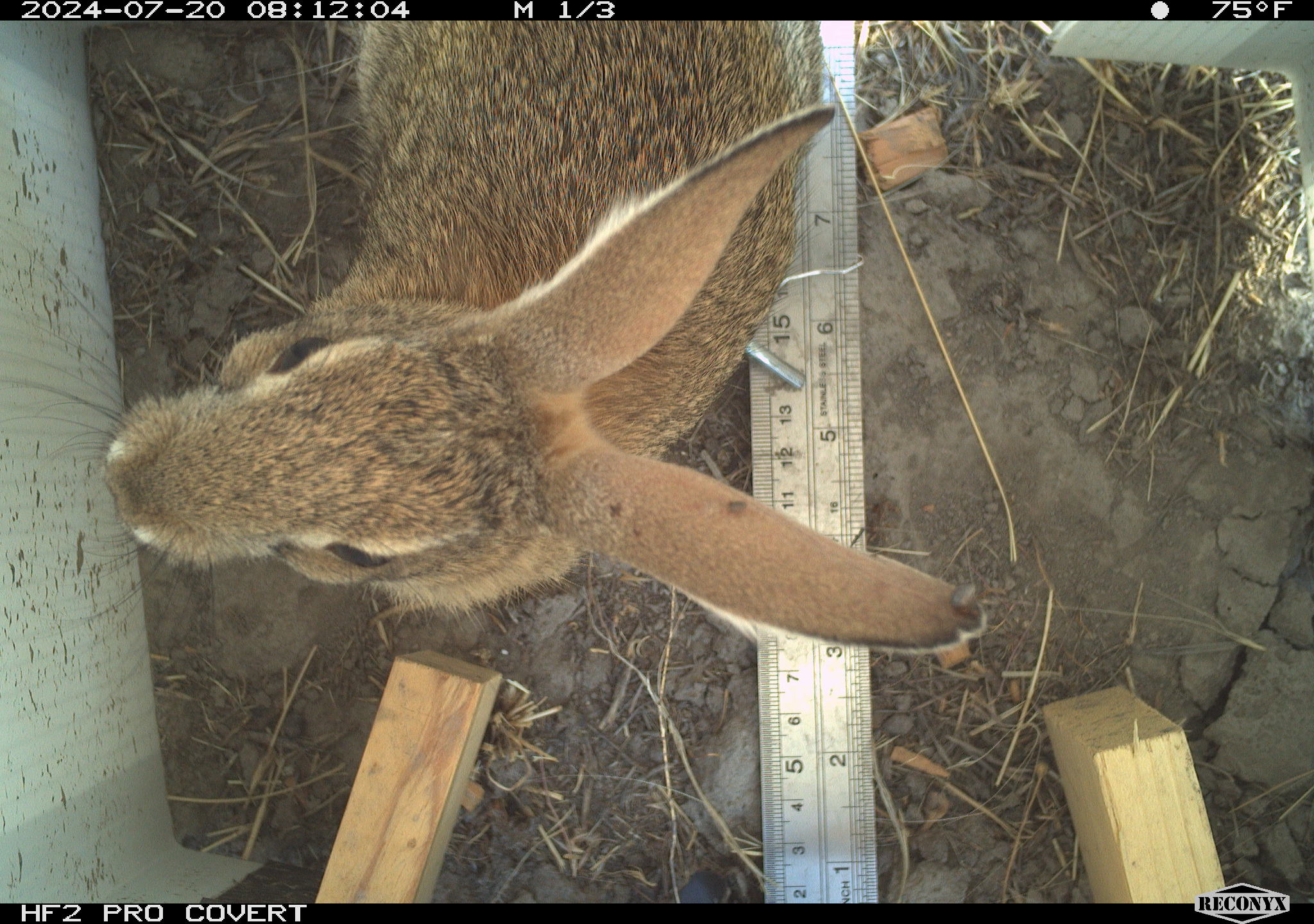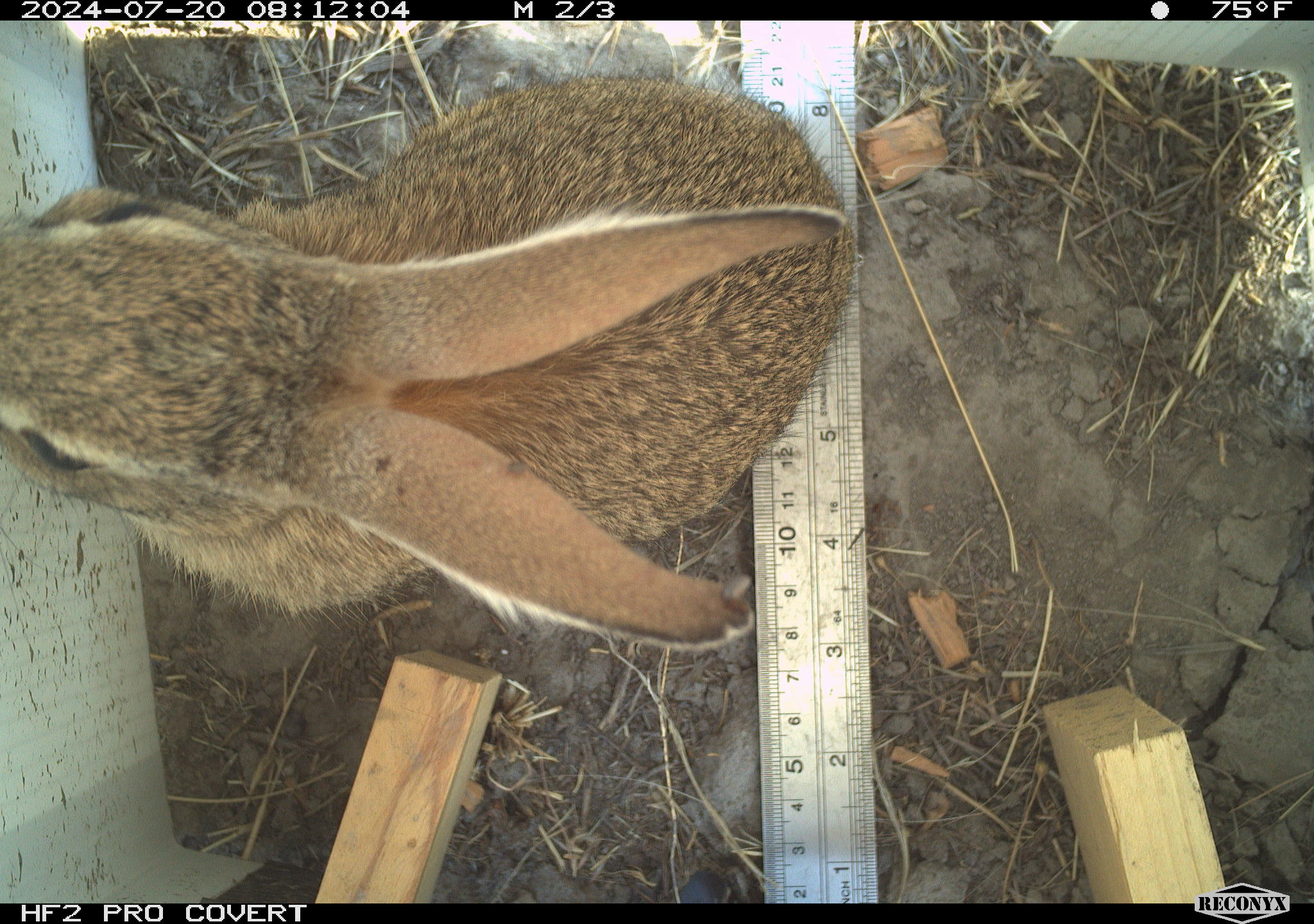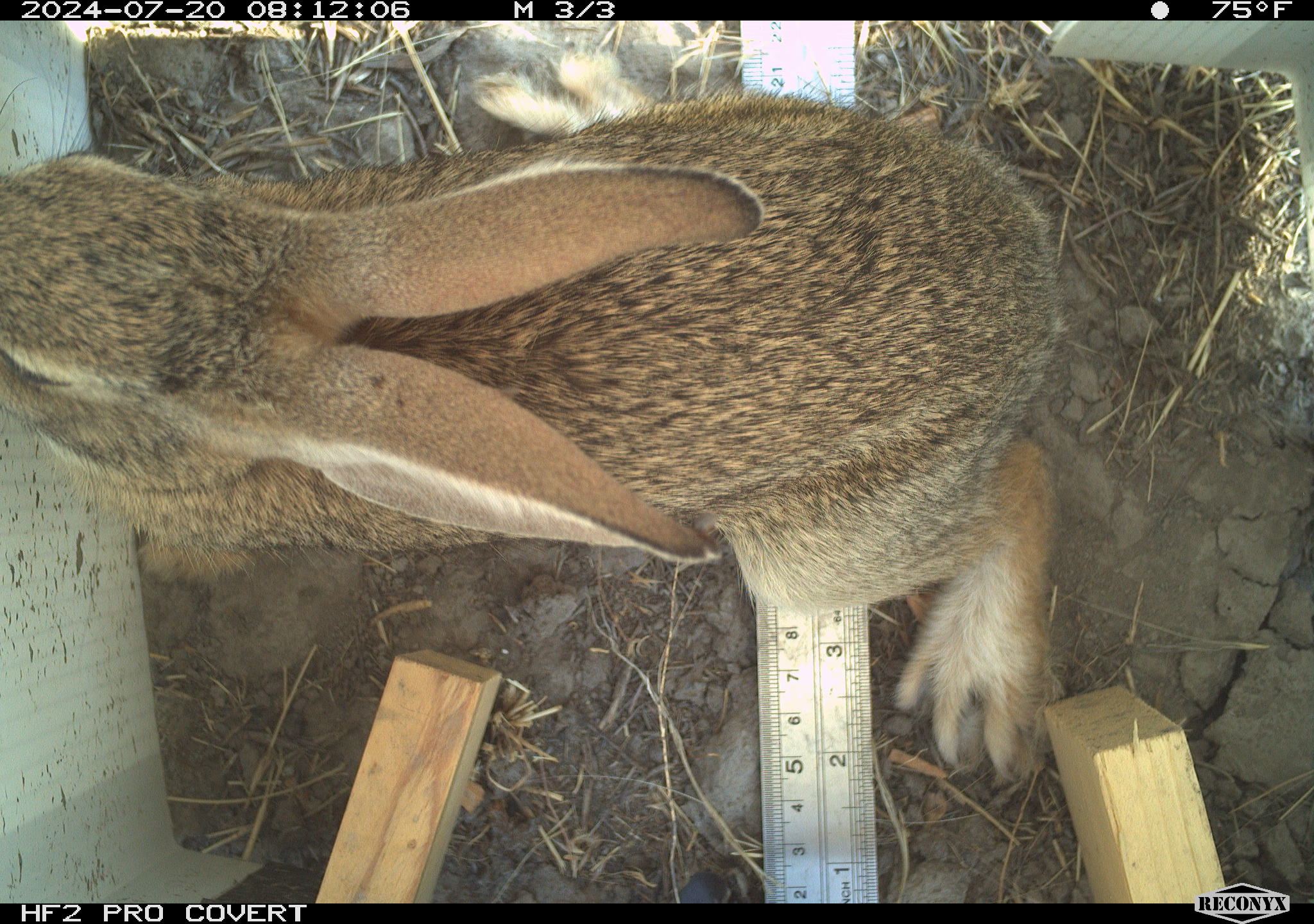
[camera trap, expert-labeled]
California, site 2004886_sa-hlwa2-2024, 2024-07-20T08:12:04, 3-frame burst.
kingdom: Animalia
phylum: Chordata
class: Mammalia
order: Lagomorpha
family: Leporidae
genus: Sylvilagus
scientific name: Sylvilagus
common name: cottontail rabbits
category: sylvilagus species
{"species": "sylvilagus species (cottontail rabbits) (Sylvilagus)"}